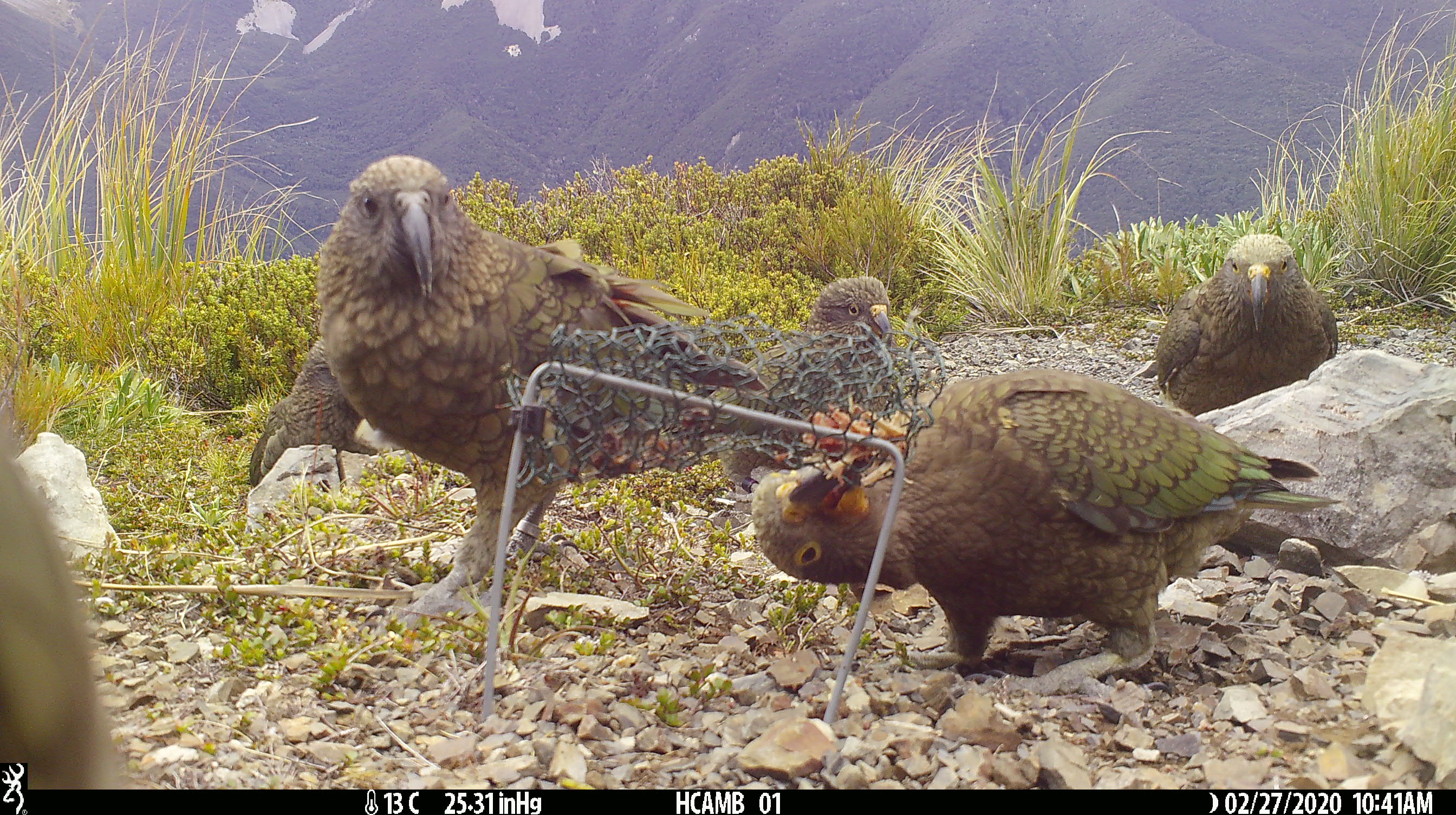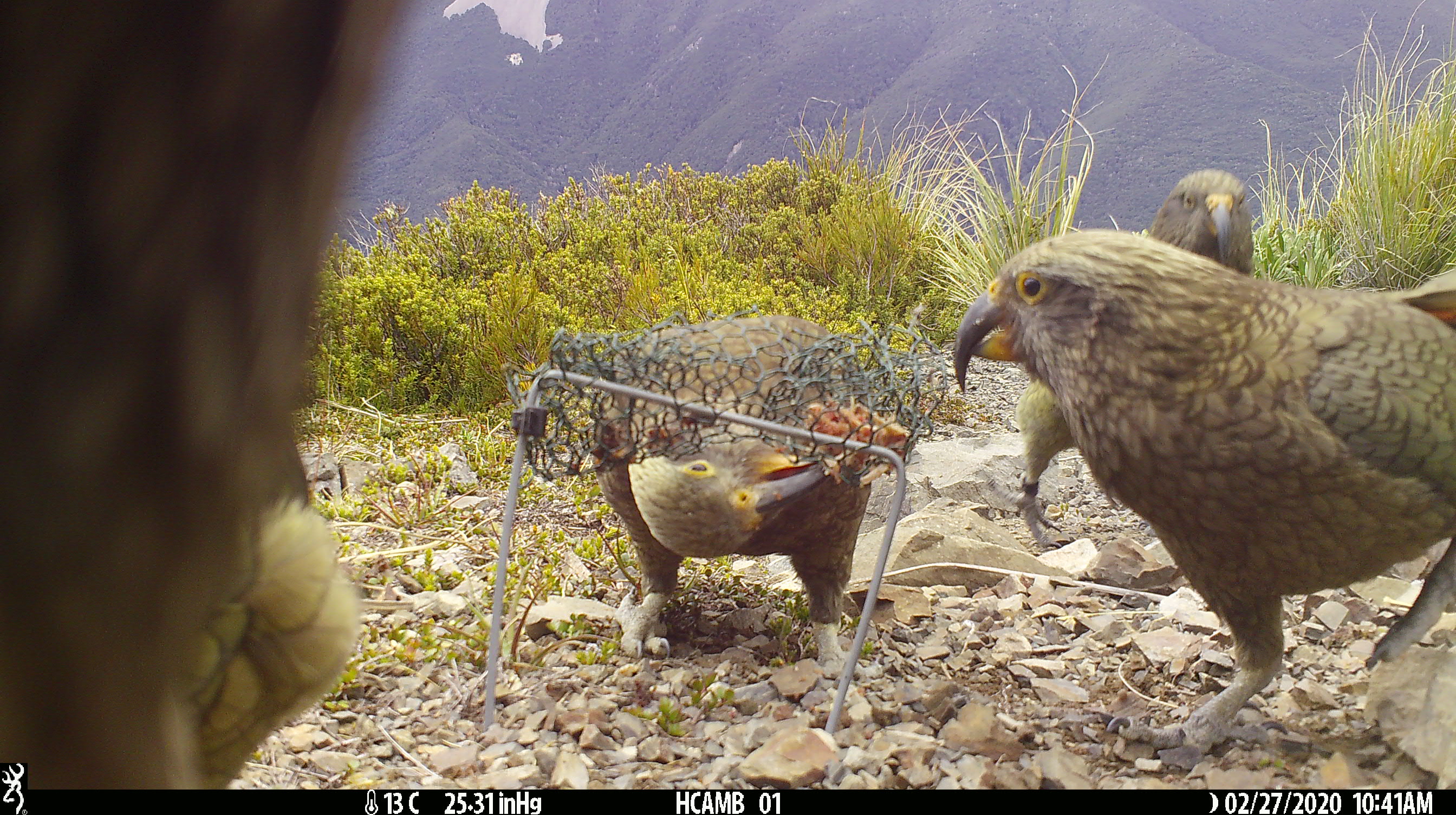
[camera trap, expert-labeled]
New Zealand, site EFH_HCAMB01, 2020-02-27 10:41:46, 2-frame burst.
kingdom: Animalia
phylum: Chordata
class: Aves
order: Psittaciformes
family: Strigopidae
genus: Nestor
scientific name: Nestor notabilis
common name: kea